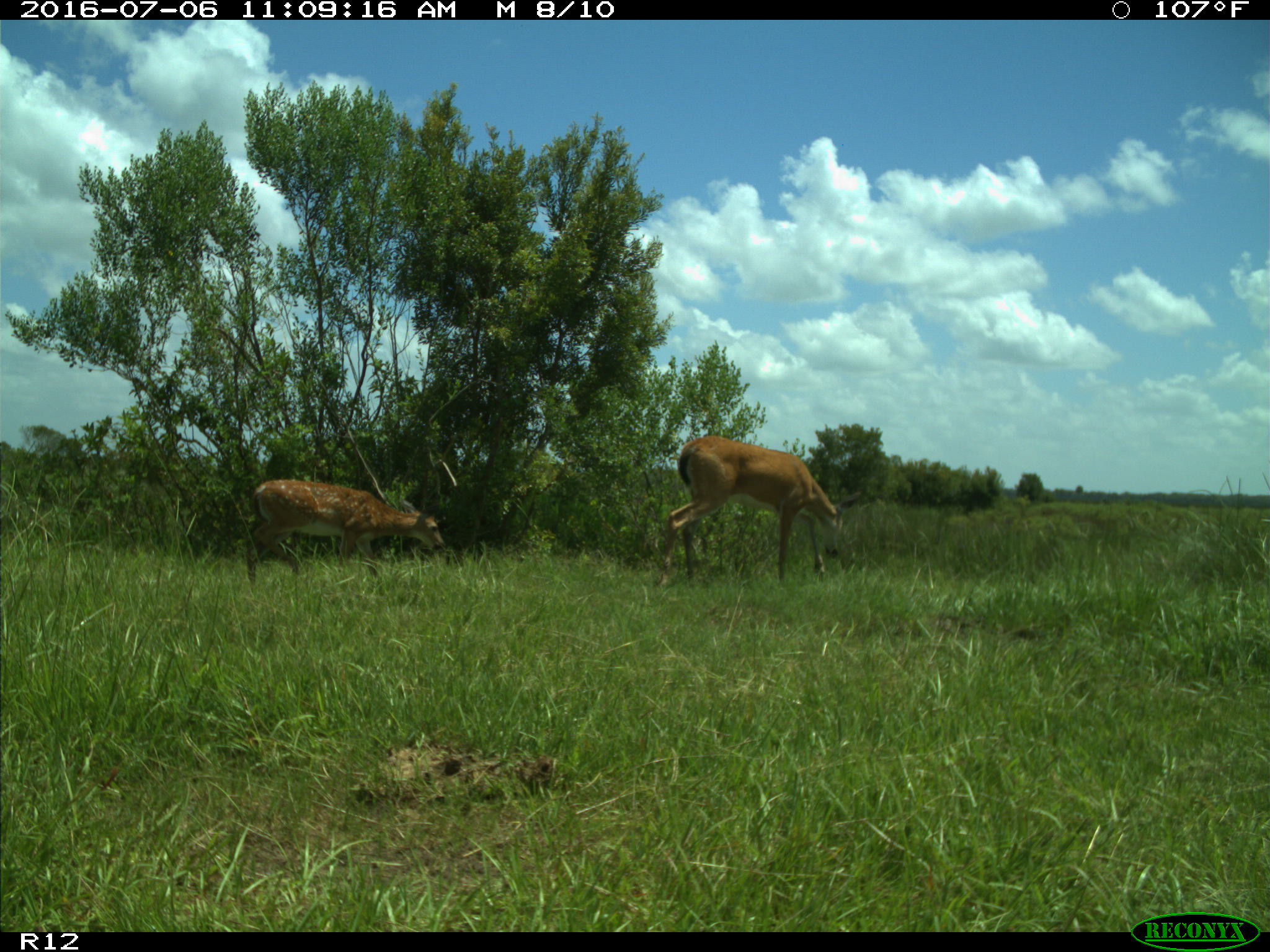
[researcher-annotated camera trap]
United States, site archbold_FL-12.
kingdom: Animalia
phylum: Chordata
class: Mammalia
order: Artiodactyla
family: Cervidae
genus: Odocoileus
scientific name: Odocoileus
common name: deer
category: unidentified deer